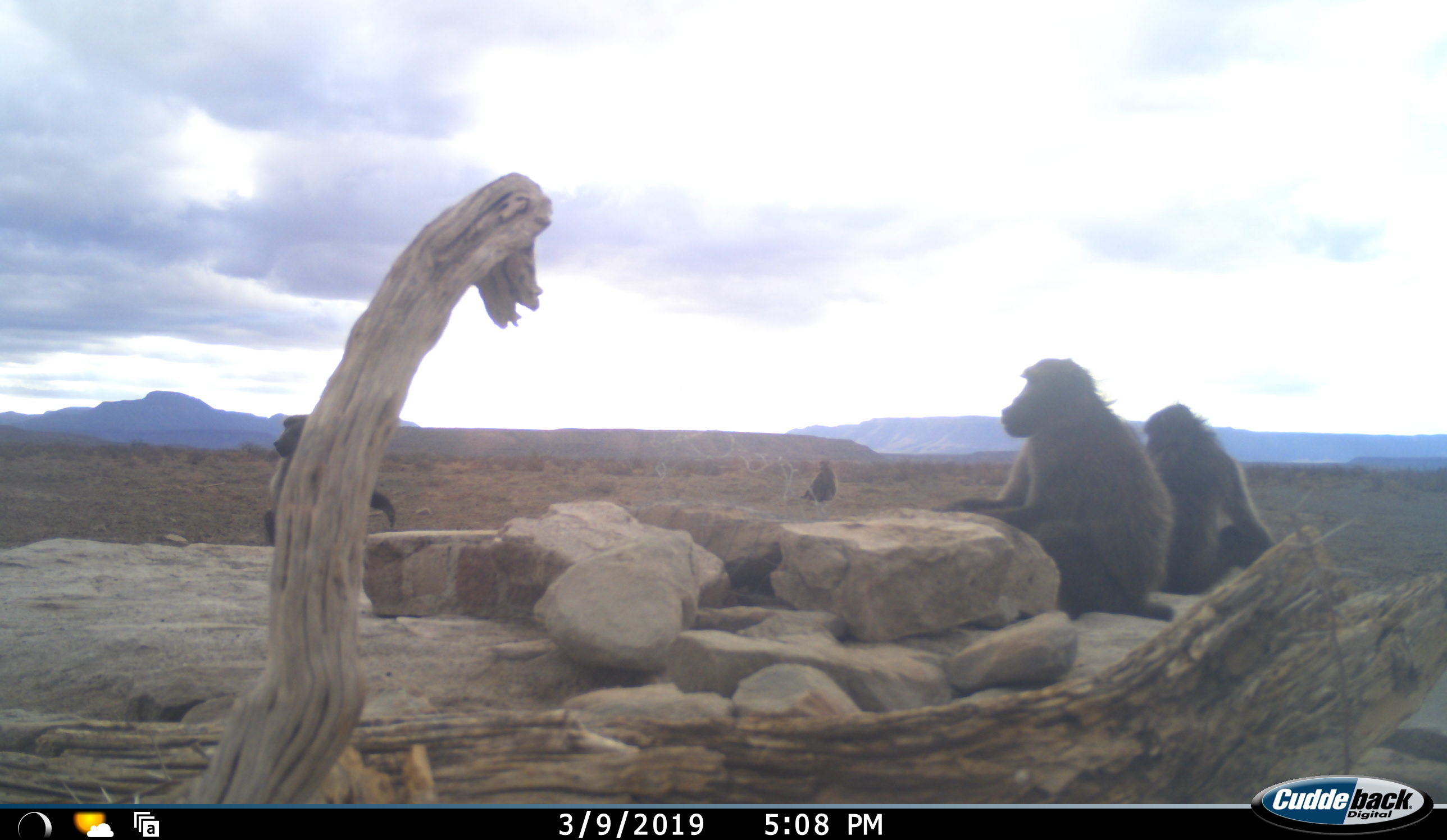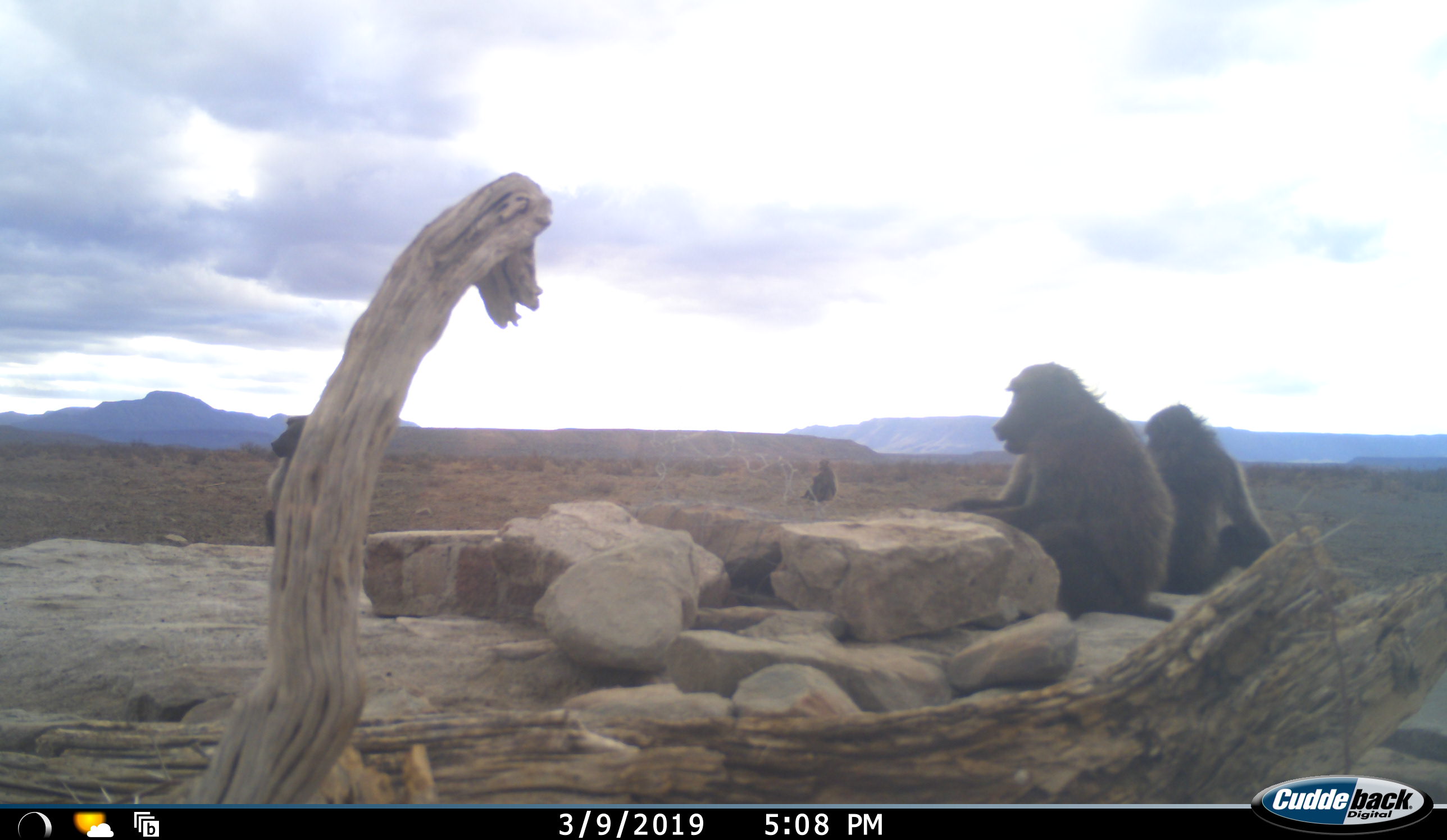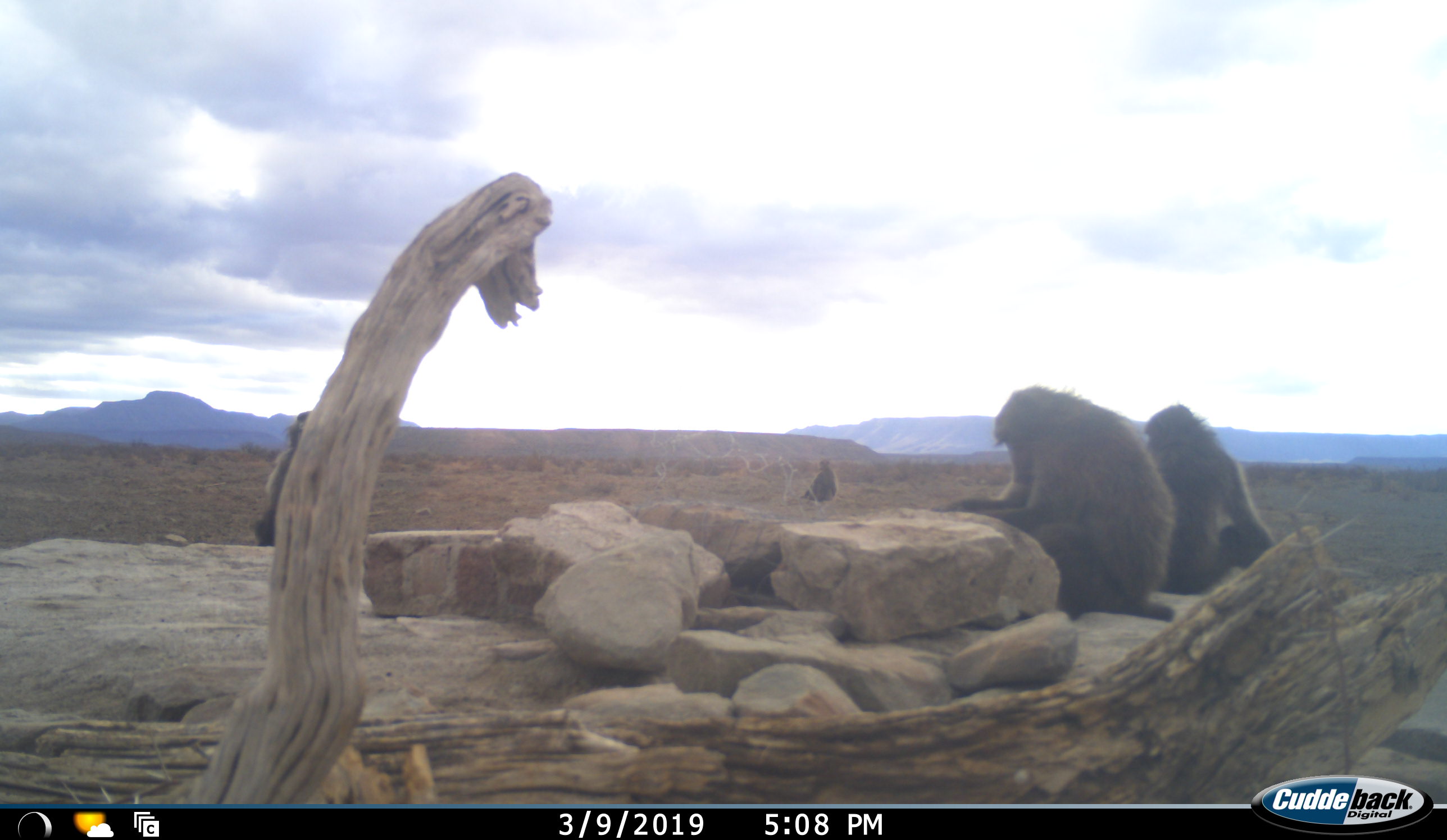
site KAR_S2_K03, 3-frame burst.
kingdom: Animalia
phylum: Chordata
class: Mammalia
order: Primates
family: Cercopithecidae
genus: Papio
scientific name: Papio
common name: baboon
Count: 4.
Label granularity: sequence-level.